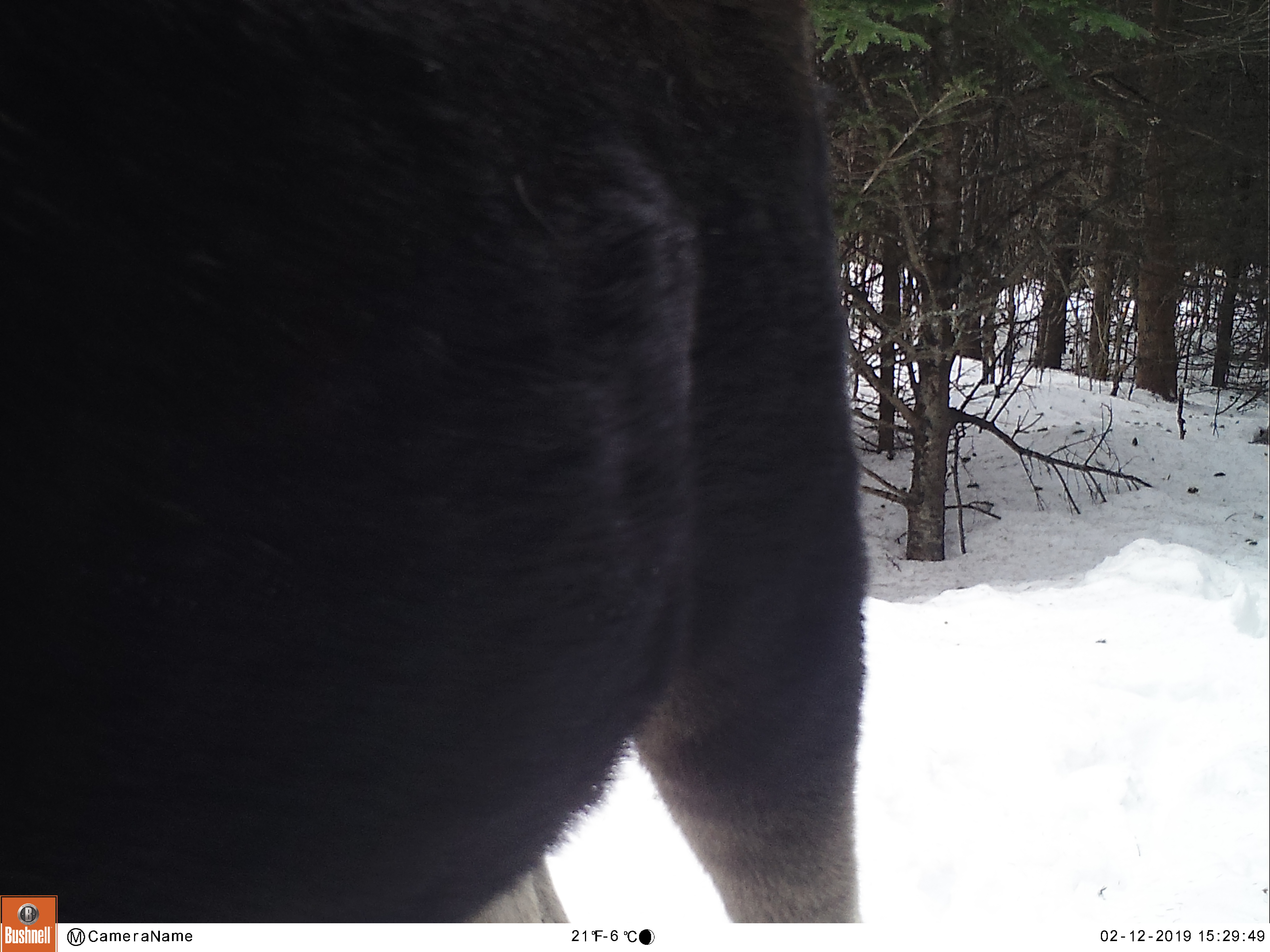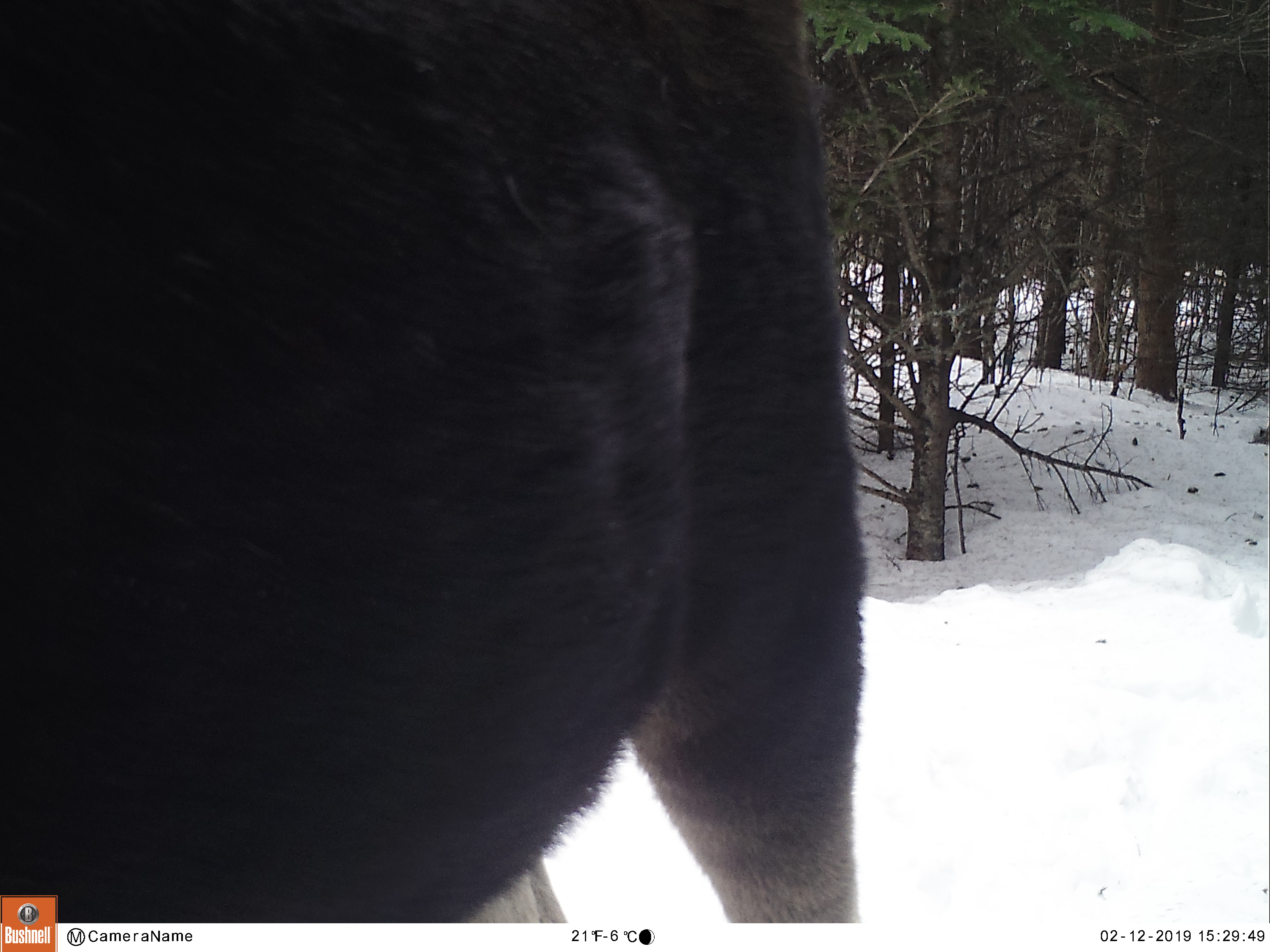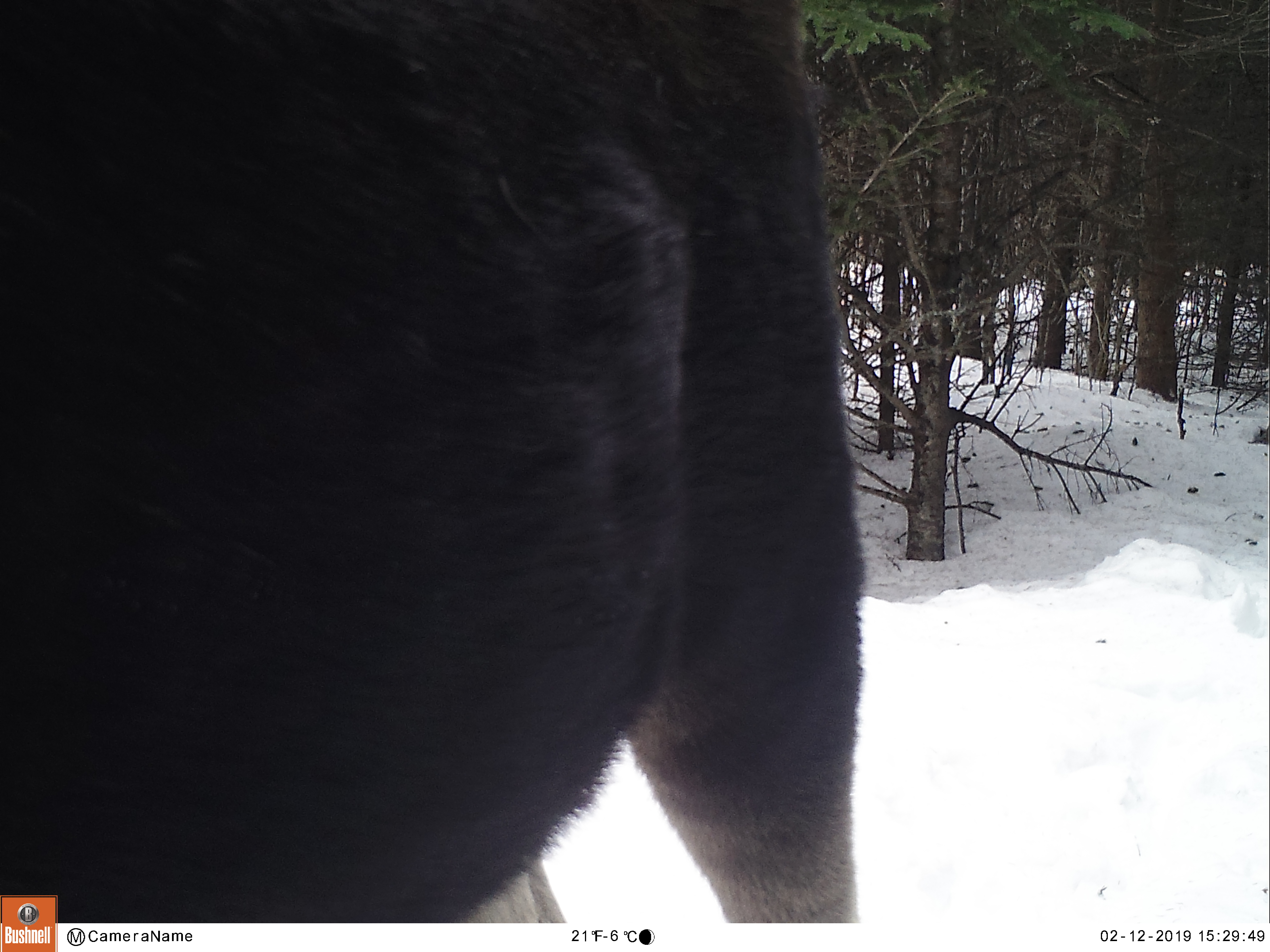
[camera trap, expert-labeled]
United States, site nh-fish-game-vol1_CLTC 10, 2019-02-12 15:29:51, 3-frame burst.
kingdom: Animalia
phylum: Chordata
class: Mammalia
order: Artiodactyla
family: Cervidae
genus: Alces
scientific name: Alces alces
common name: moose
Moose (Alces alces).